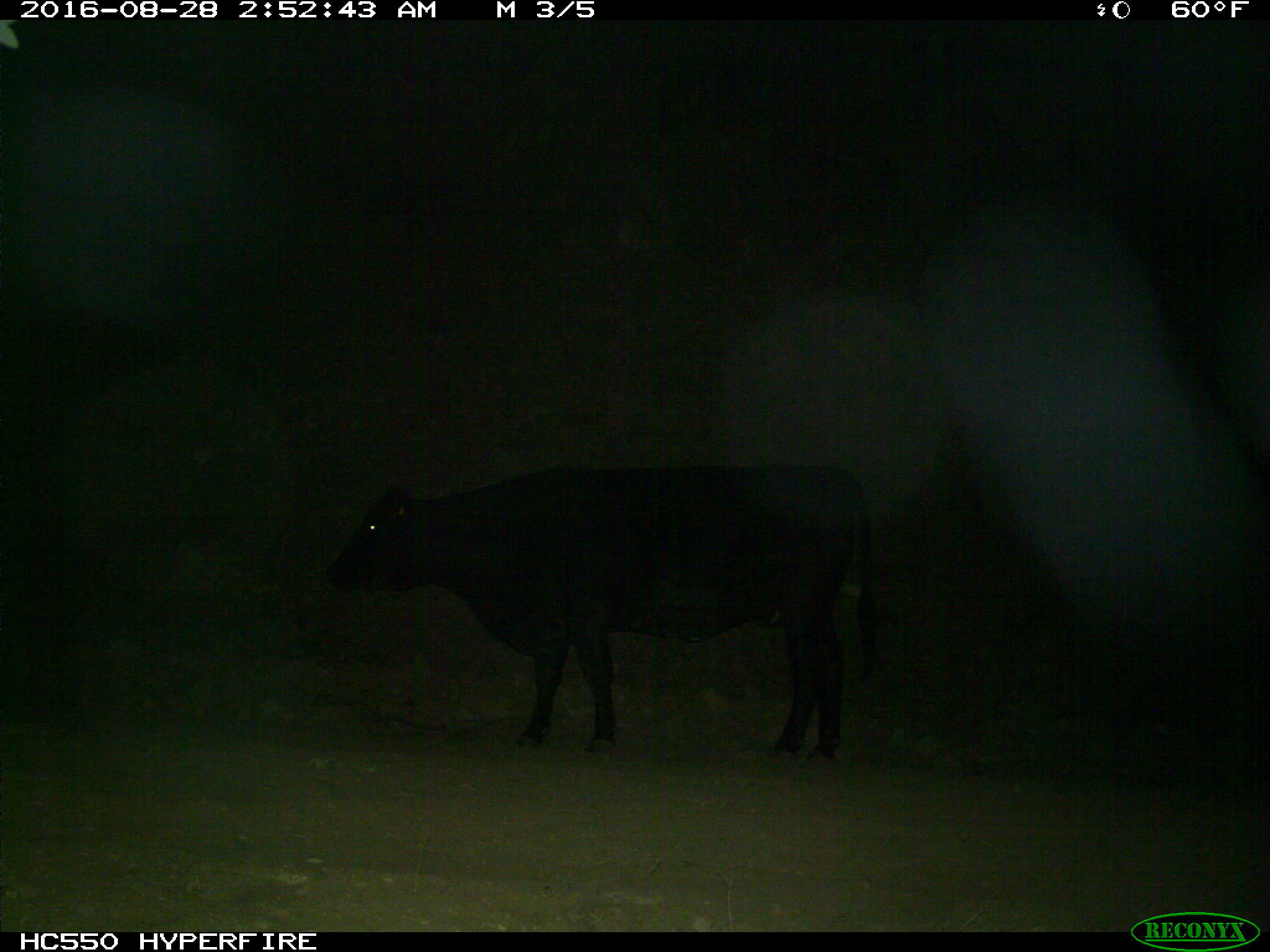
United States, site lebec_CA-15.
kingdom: Animalia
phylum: Chordata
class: Mammalia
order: Artiodactyla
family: Bovidae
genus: Bos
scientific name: Bos taurus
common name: domestic cow